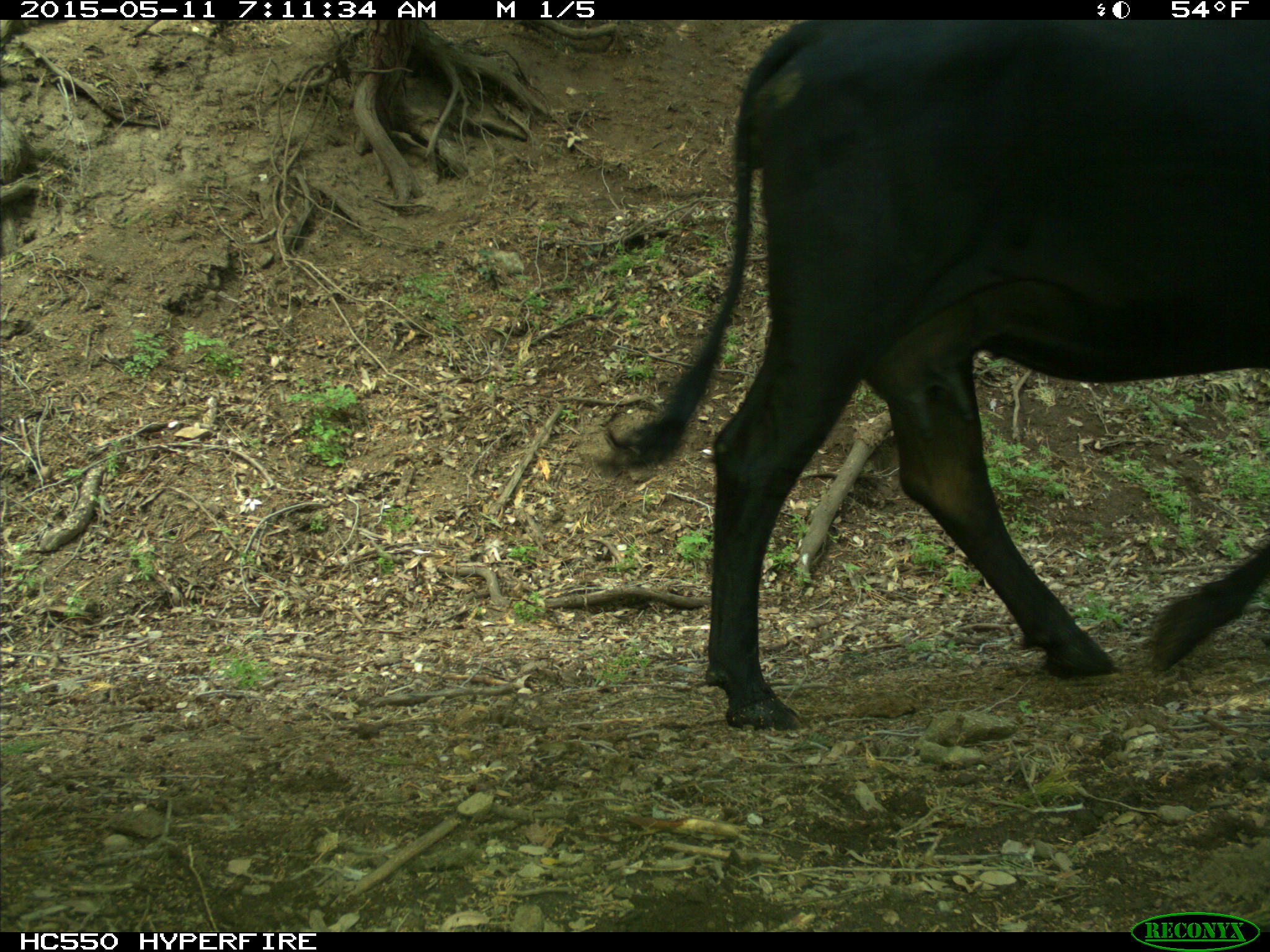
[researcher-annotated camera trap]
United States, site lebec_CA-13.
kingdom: Animalia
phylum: Chordata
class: Mammalia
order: Artiodactyla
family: Bovidae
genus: Bos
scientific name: Bos taurus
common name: domestic cow